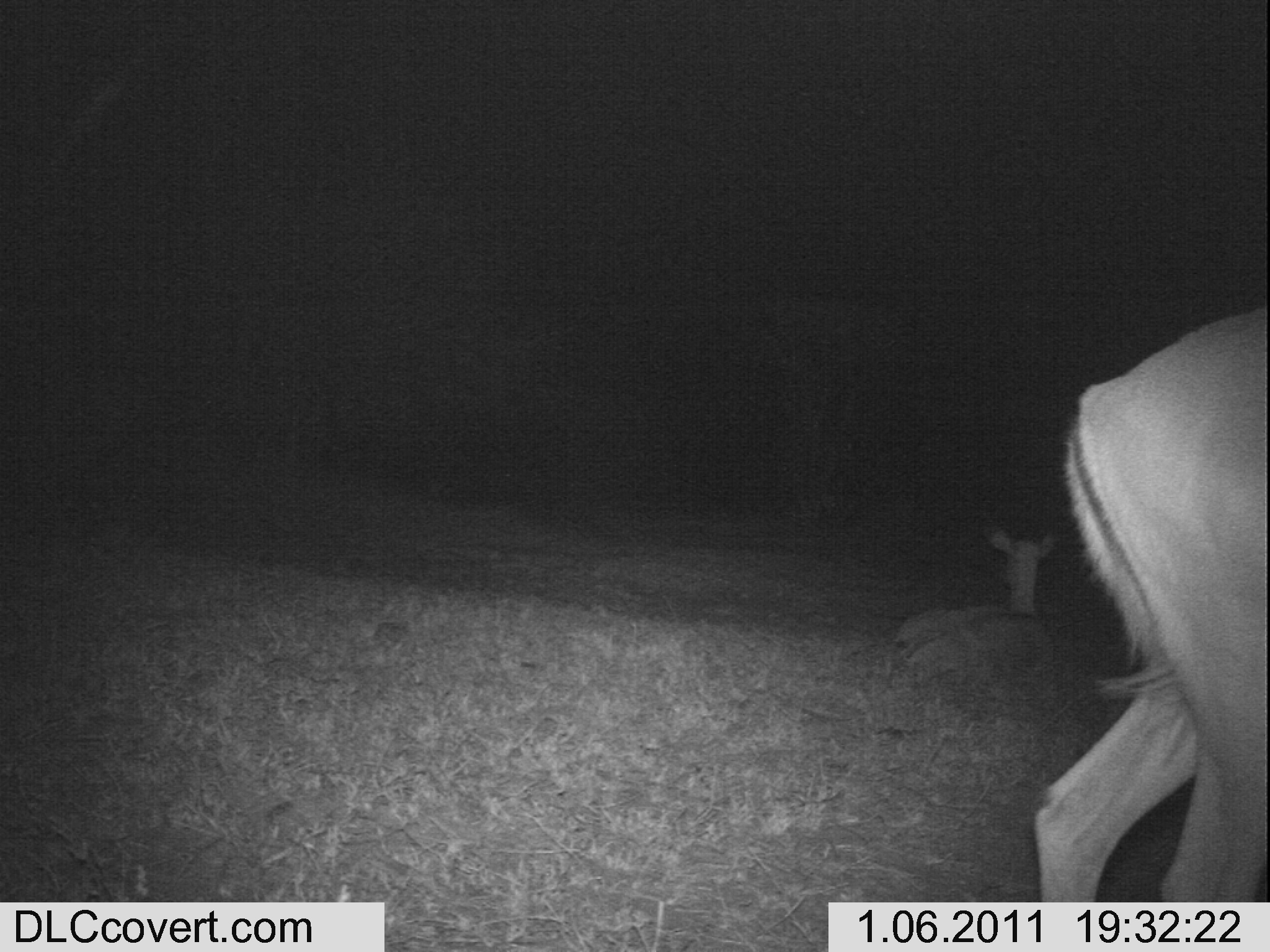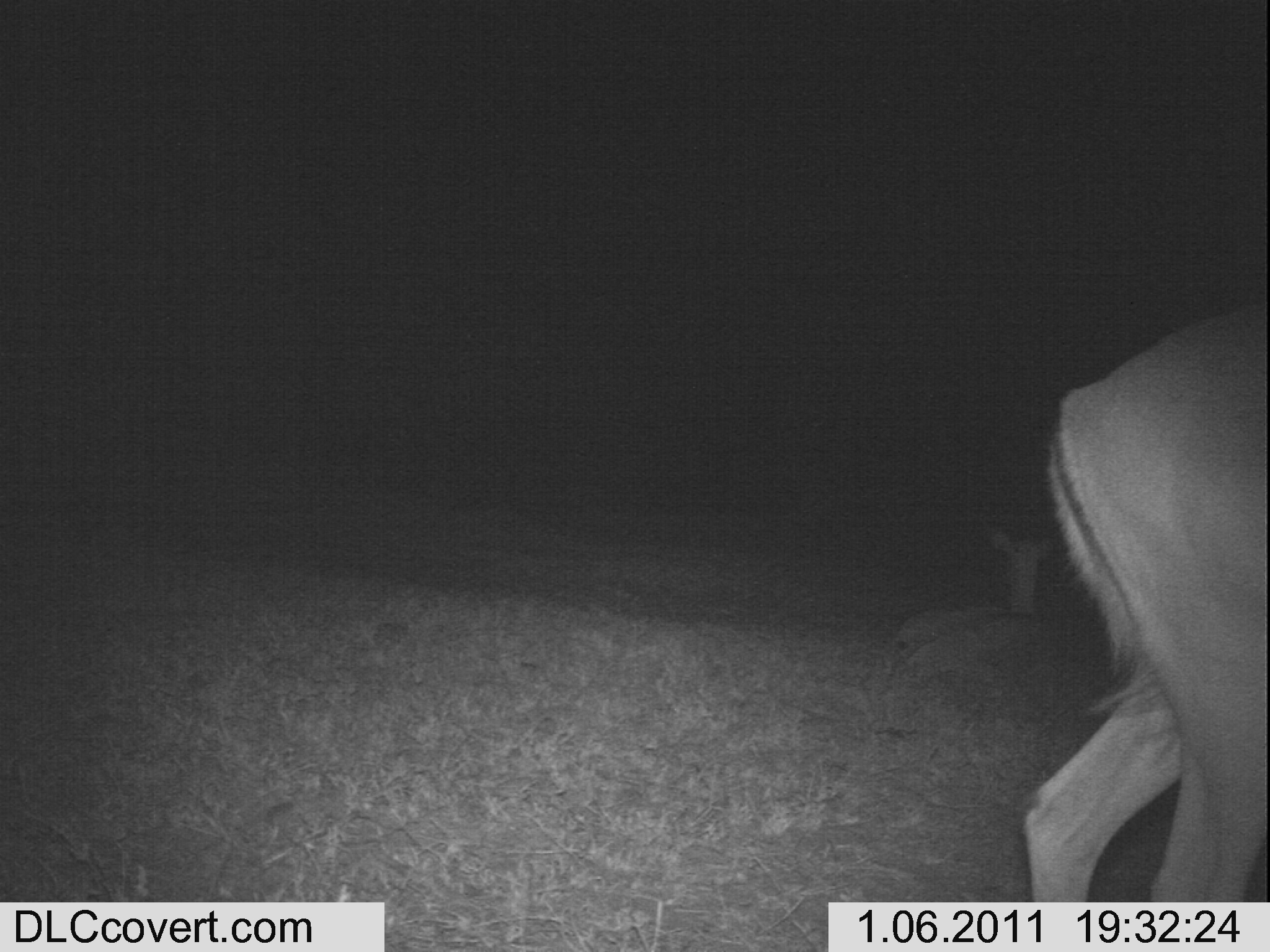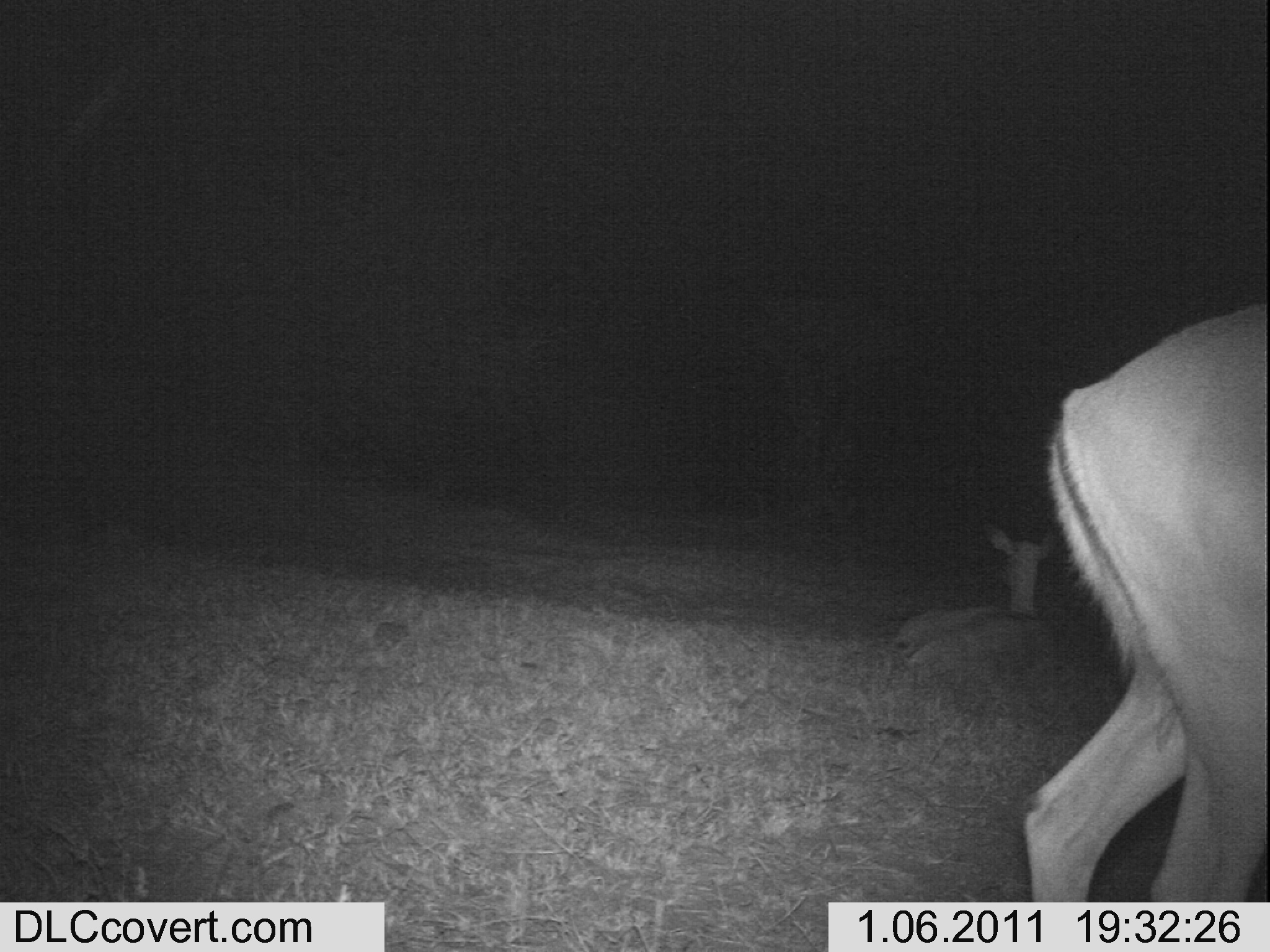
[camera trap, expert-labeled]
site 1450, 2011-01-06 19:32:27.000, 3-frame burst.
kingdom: Animalia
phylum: Chordata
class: Mammalia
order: Artiodactyla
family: Bovidae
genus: Aepyceros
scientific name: Aepyceros melampus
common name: impala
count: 2